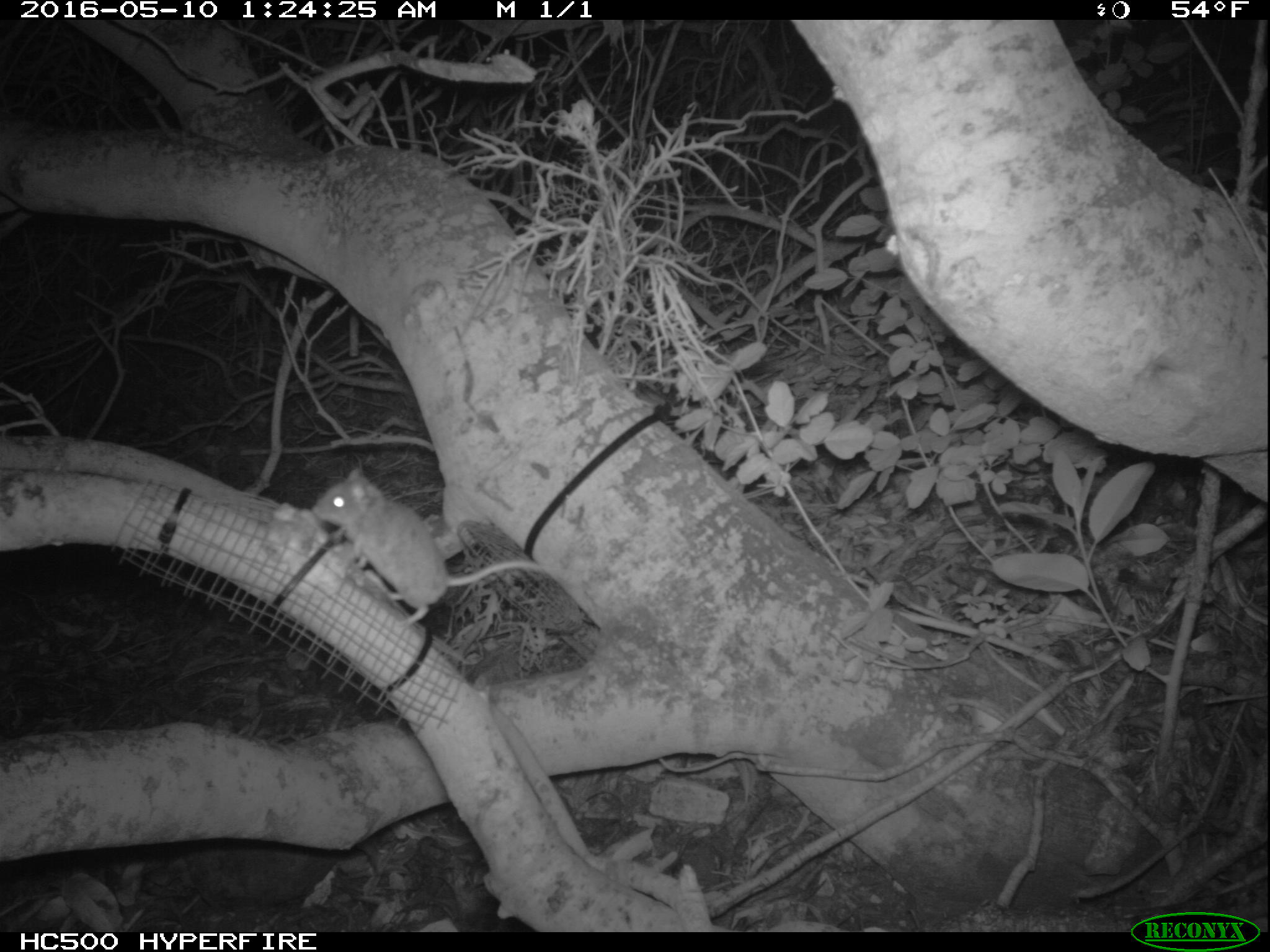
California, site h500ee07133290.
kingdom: Animalia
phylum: Chordata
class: Mammalia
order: Rodentia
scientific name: Rodentia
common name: rodent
Rodent (Rodentia).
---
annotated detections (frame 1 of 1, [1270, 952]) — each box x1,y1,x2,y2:
rodent: 311,467,566,633